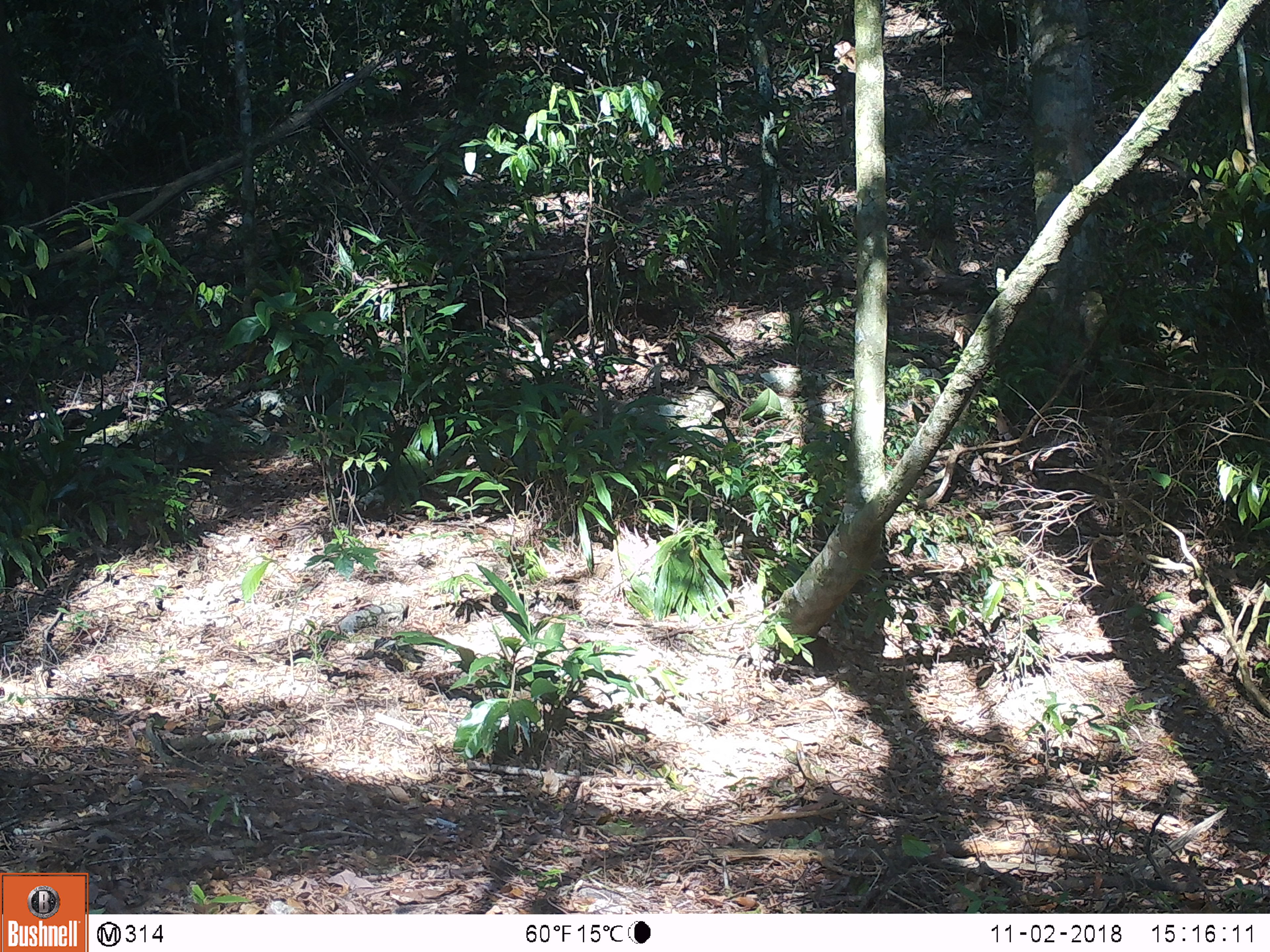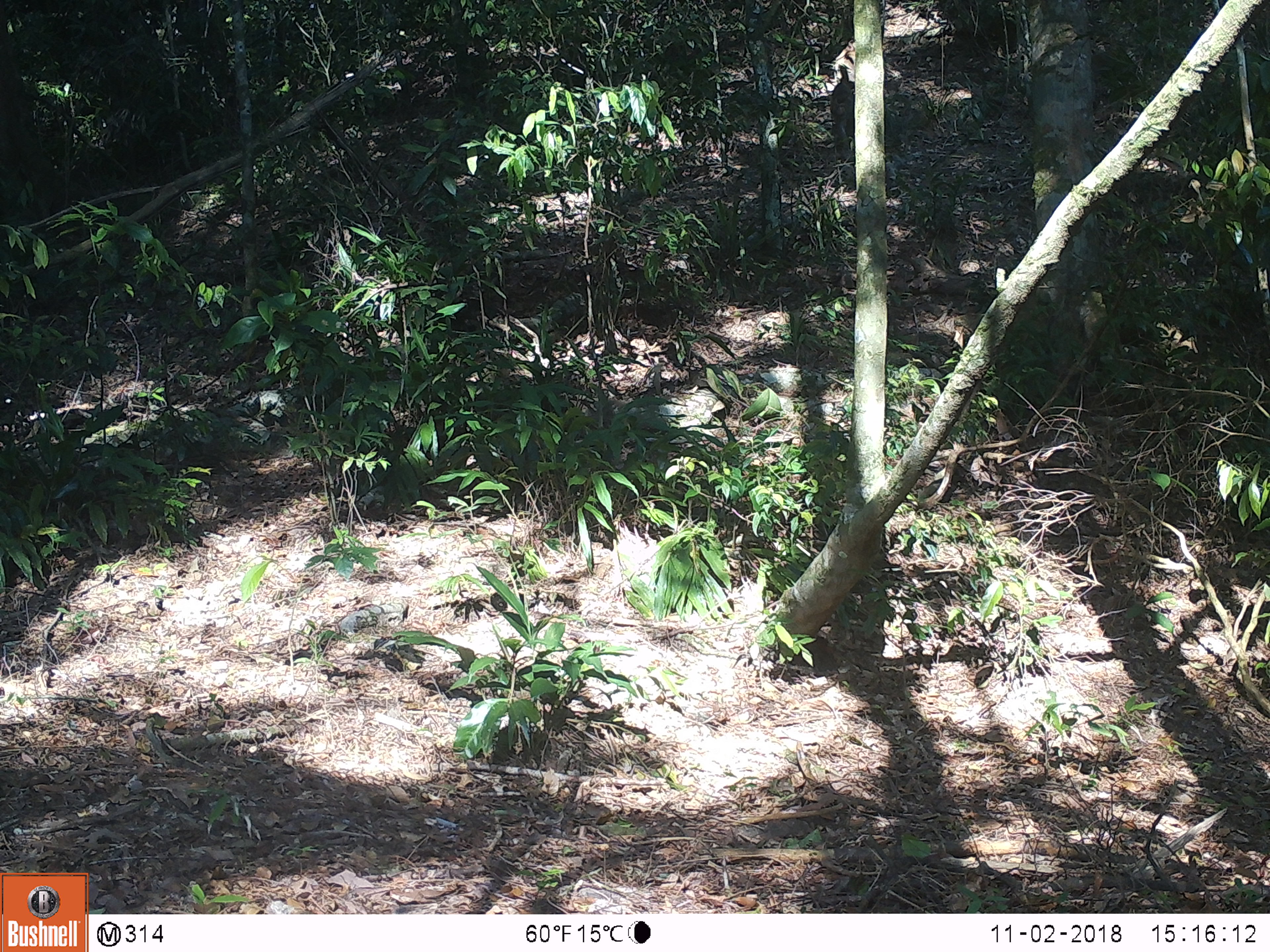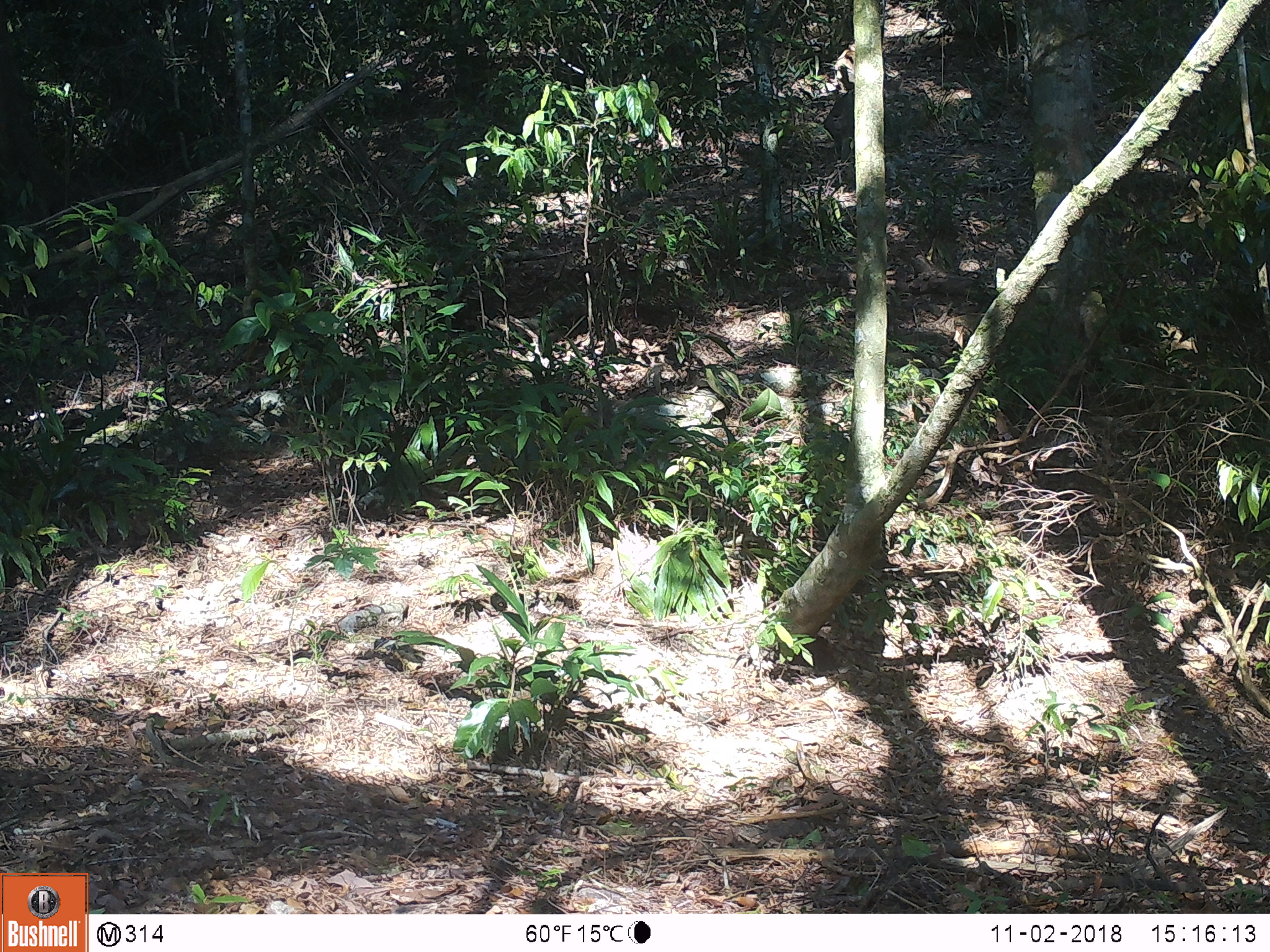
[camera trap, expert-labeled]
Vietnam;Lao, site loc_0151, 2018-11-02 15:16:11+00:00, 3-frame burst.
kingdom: Animalia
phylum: Chordata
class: Mammalia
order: Primates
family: Cercopithecidae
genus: Macaca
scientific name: Macaca nemestrina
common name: pig-tailed macaque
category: pig tailed macaque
Pig tailed macaque (pig-tailed macaque) (Macaca nemestrina). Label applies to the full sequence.